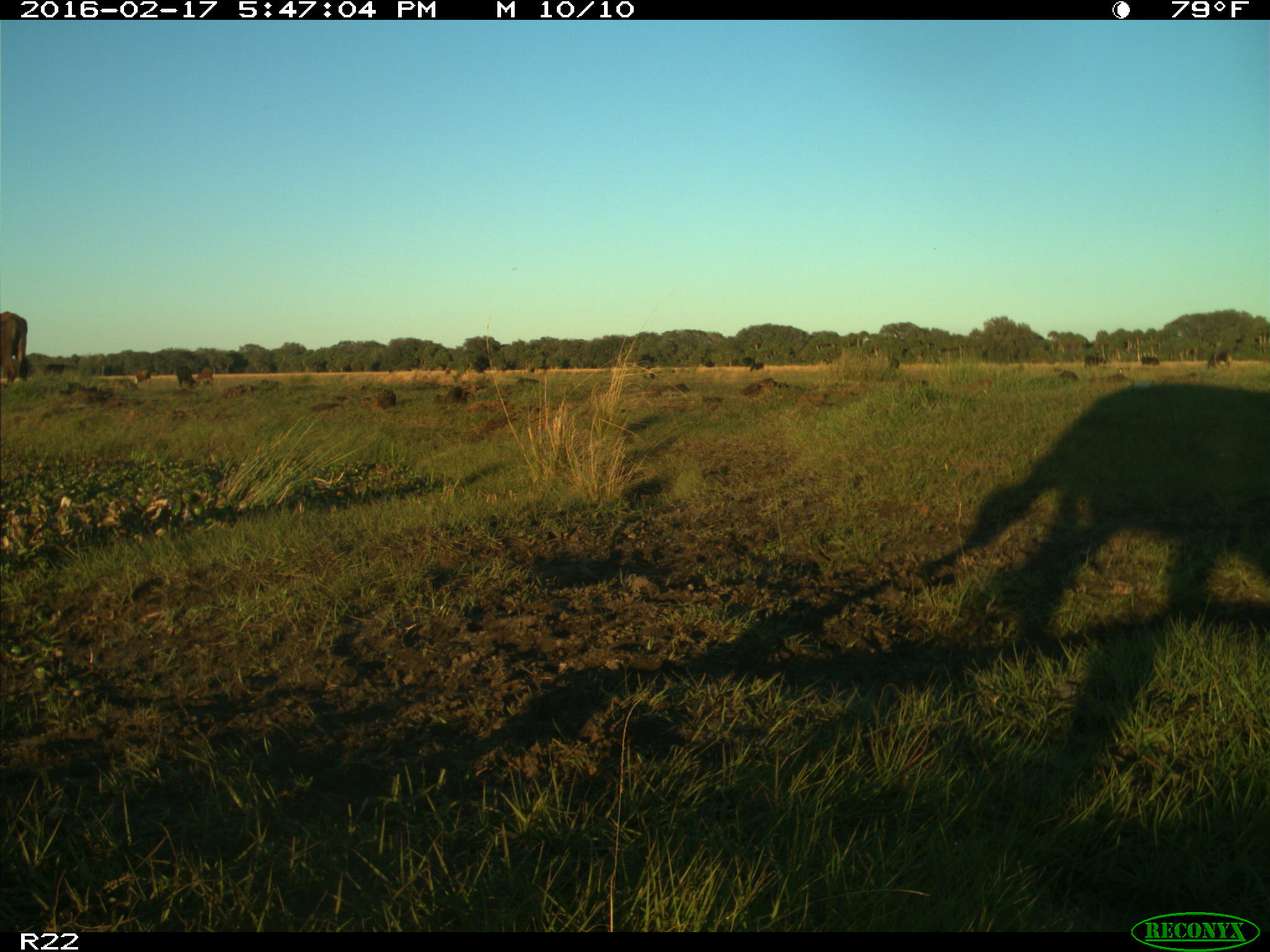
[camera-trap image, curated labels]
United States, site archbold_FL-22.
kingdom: Animalia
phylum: Chordata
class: Mammalia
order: Artiodactyla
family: Bovidae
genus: Bos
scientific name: Bos taurus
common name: domestic cow